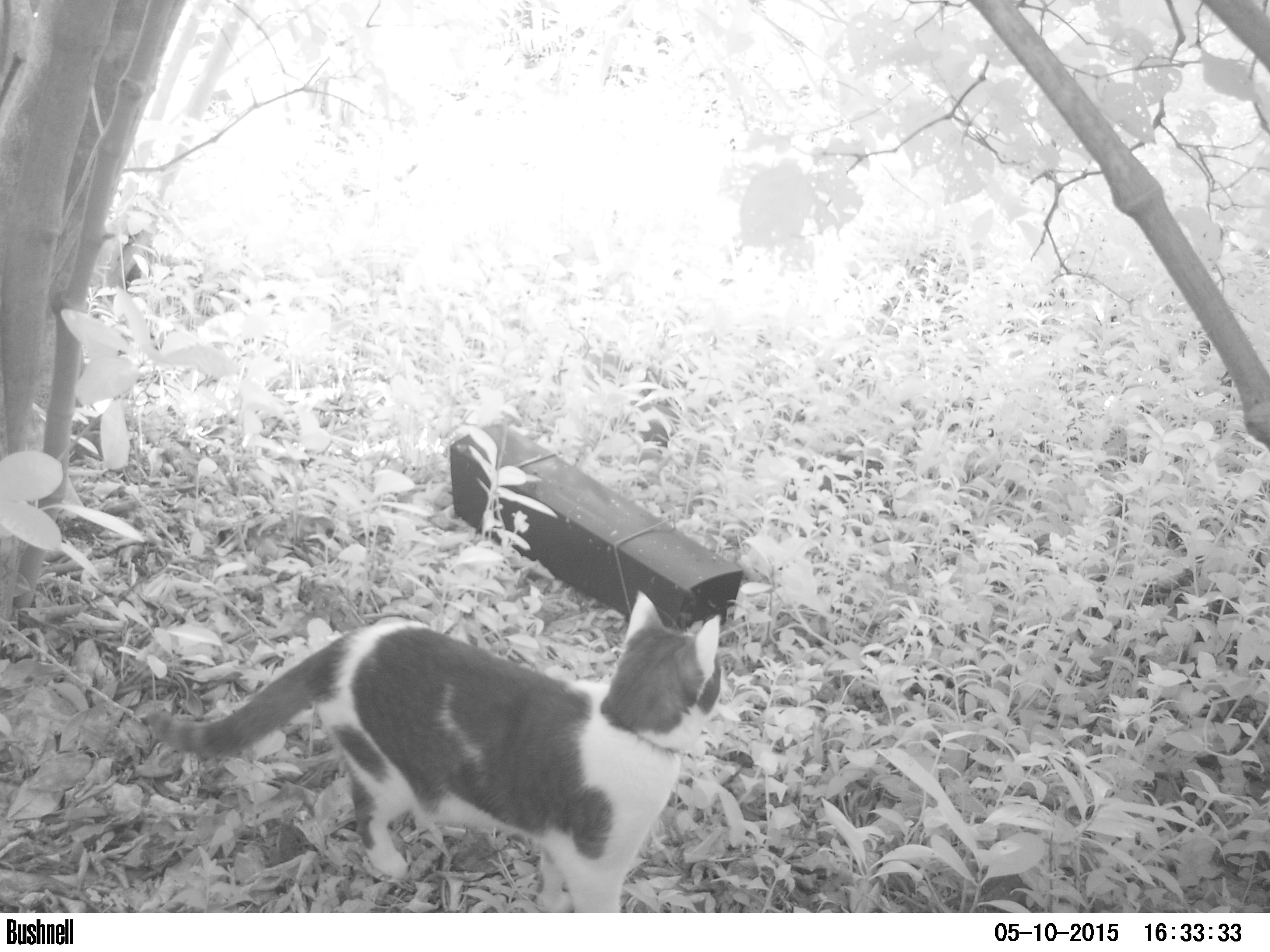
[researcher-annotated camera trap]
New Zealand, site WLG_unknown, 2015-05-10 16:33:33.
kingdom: Animalia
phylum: Chordata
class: Mammalia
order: Carnivora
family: Felidae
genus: Felis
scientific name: Felis catus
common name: domestic cat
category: cat